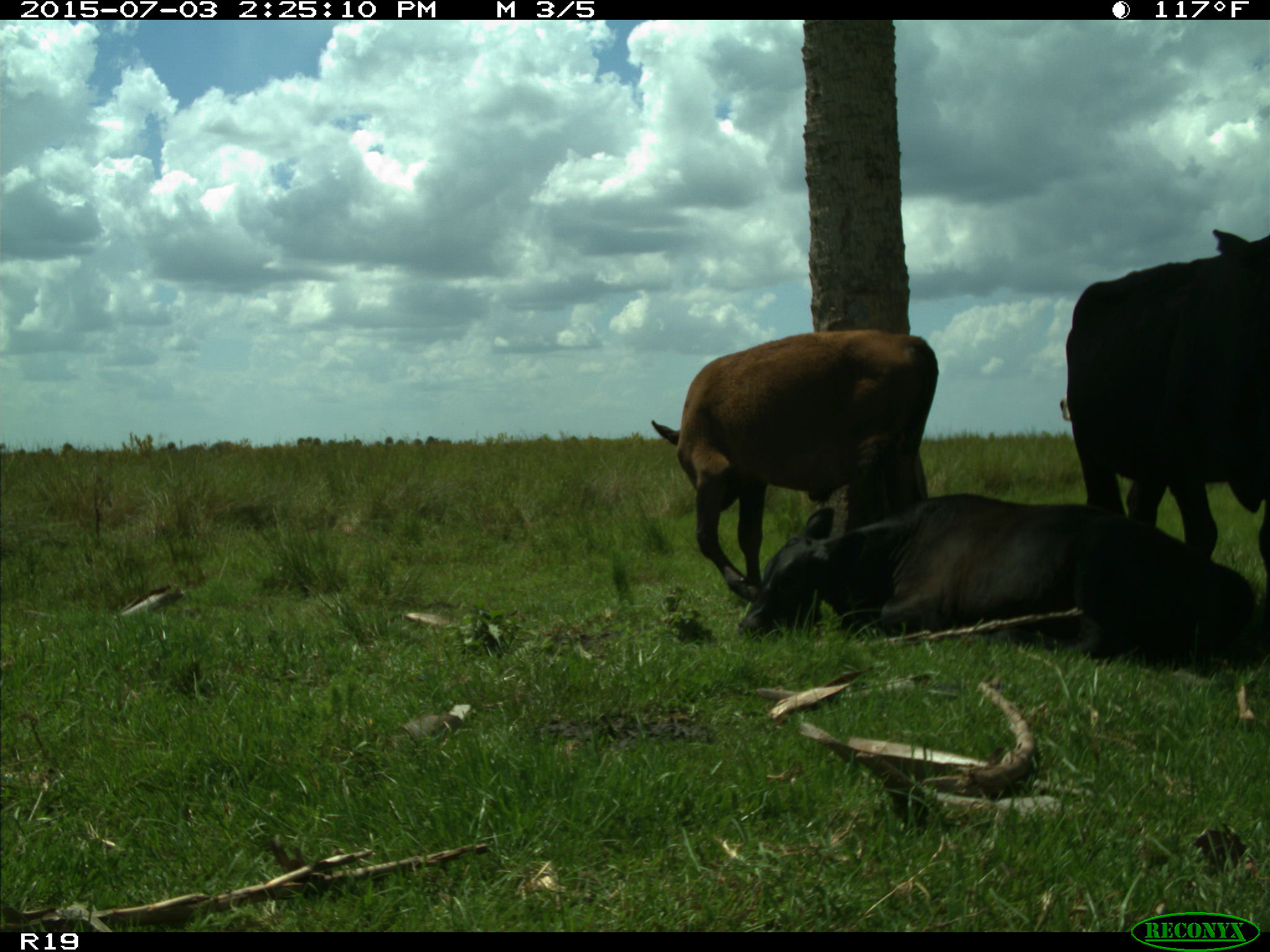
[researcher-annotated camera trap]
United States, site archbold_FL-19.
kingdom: Animalia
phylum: Chordata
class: Mammalia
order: Artiodactyla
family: Bovidae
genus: Bos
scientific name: Bos taurus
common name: domestic cow